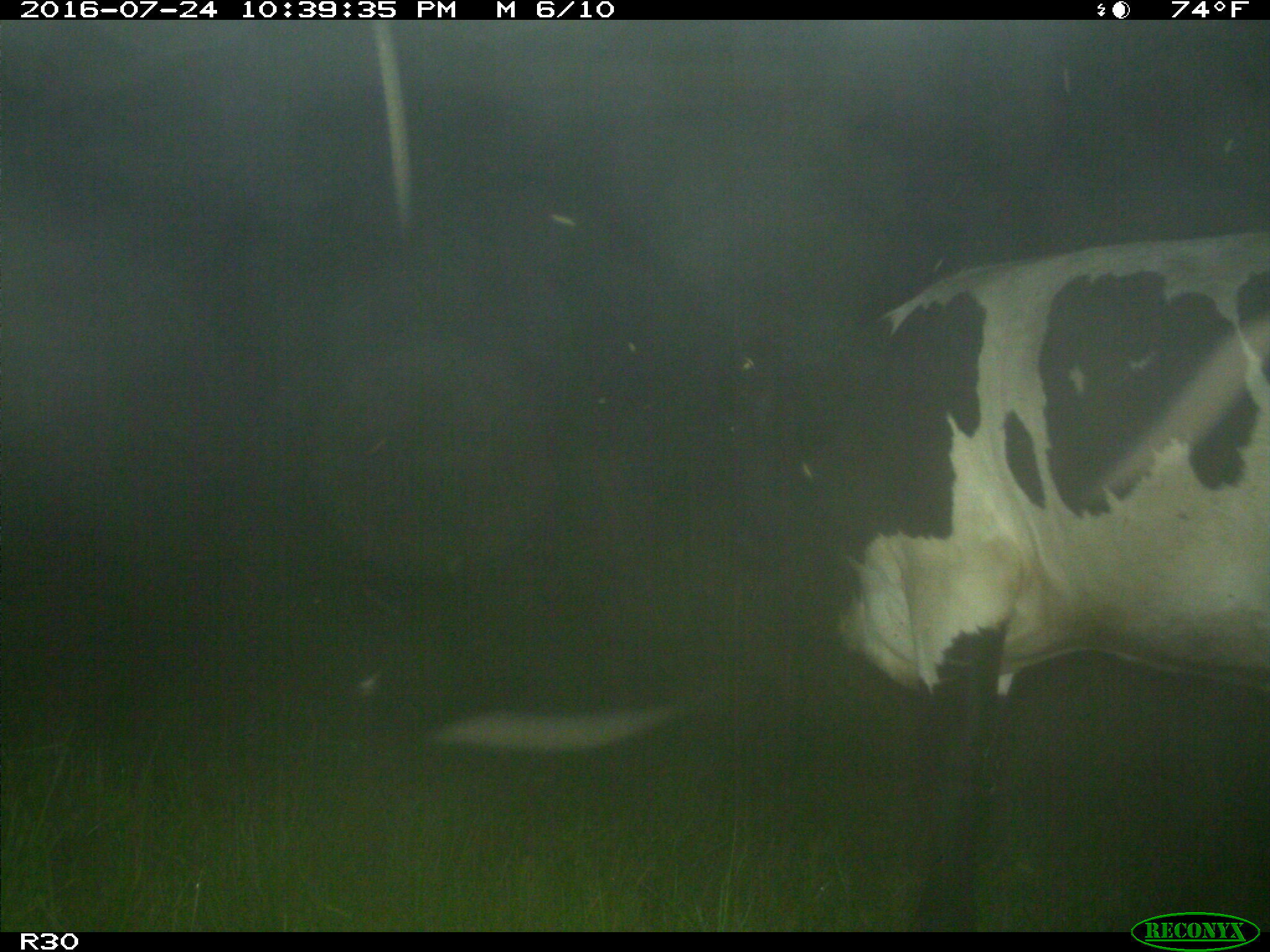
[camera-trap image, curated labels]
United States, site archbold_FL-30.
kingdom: Animalia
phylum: Chordata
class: Mammalia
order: Artiodactyla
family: Bovidae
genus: Bos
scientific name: Bos taurus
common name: domestic cow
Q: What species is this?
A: Bos taurus (domestic cow).